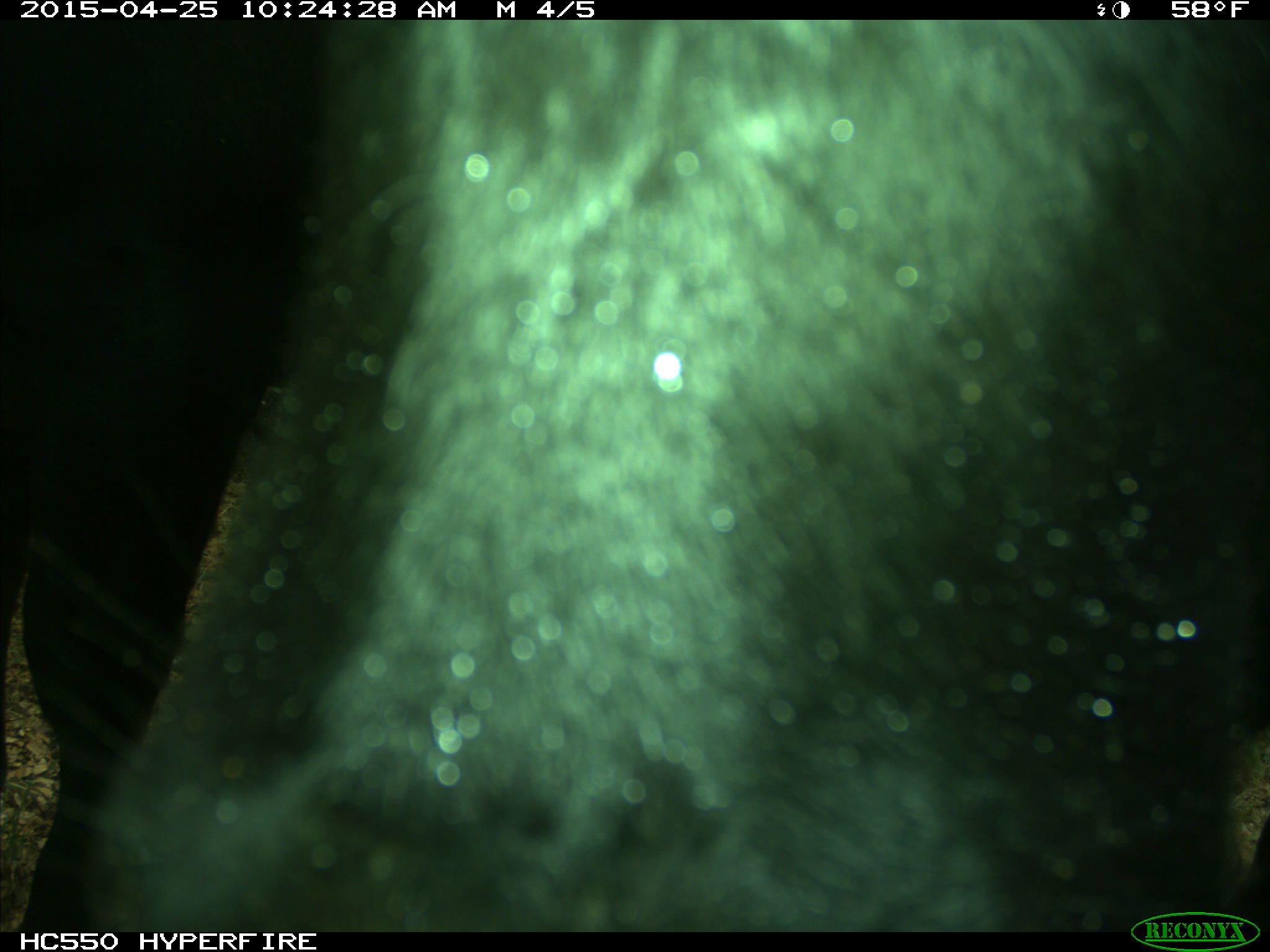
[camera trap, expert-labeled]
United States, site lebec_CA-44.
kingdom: Animalia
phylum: Chordata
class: Mammalia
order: Artiodactyla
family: Suidae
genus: Sus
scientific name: Sus scrofa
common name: wild boar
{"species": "Sus scrofa (wild boar)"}